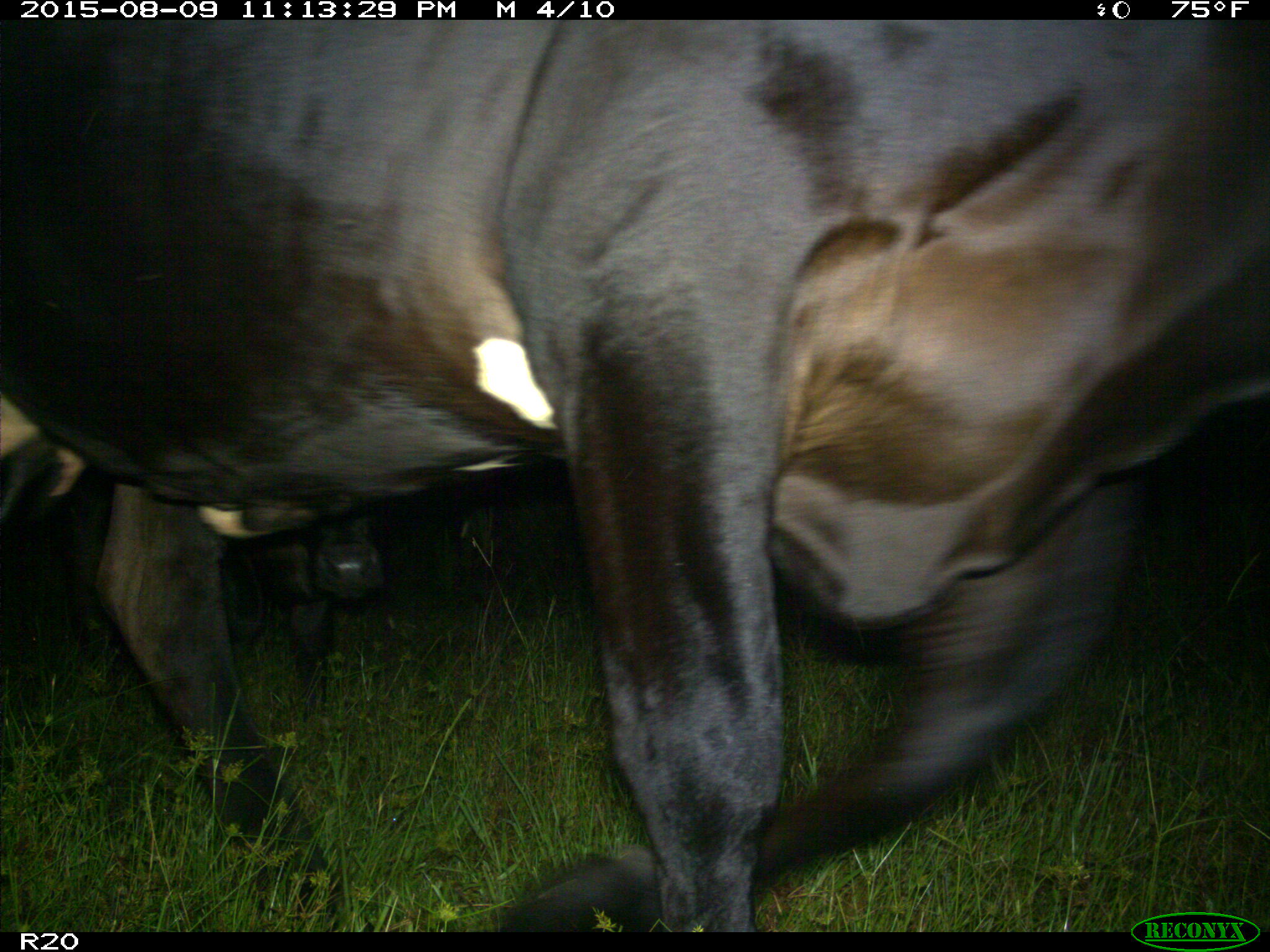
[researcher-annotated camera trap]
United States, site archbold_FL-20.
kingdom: Animalia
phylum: Chordata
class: Mammalia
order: Artiodactyla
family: Bovidae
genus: Bos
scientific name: Bos taurus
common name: domestic cow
Bos taurus (domestic cow).